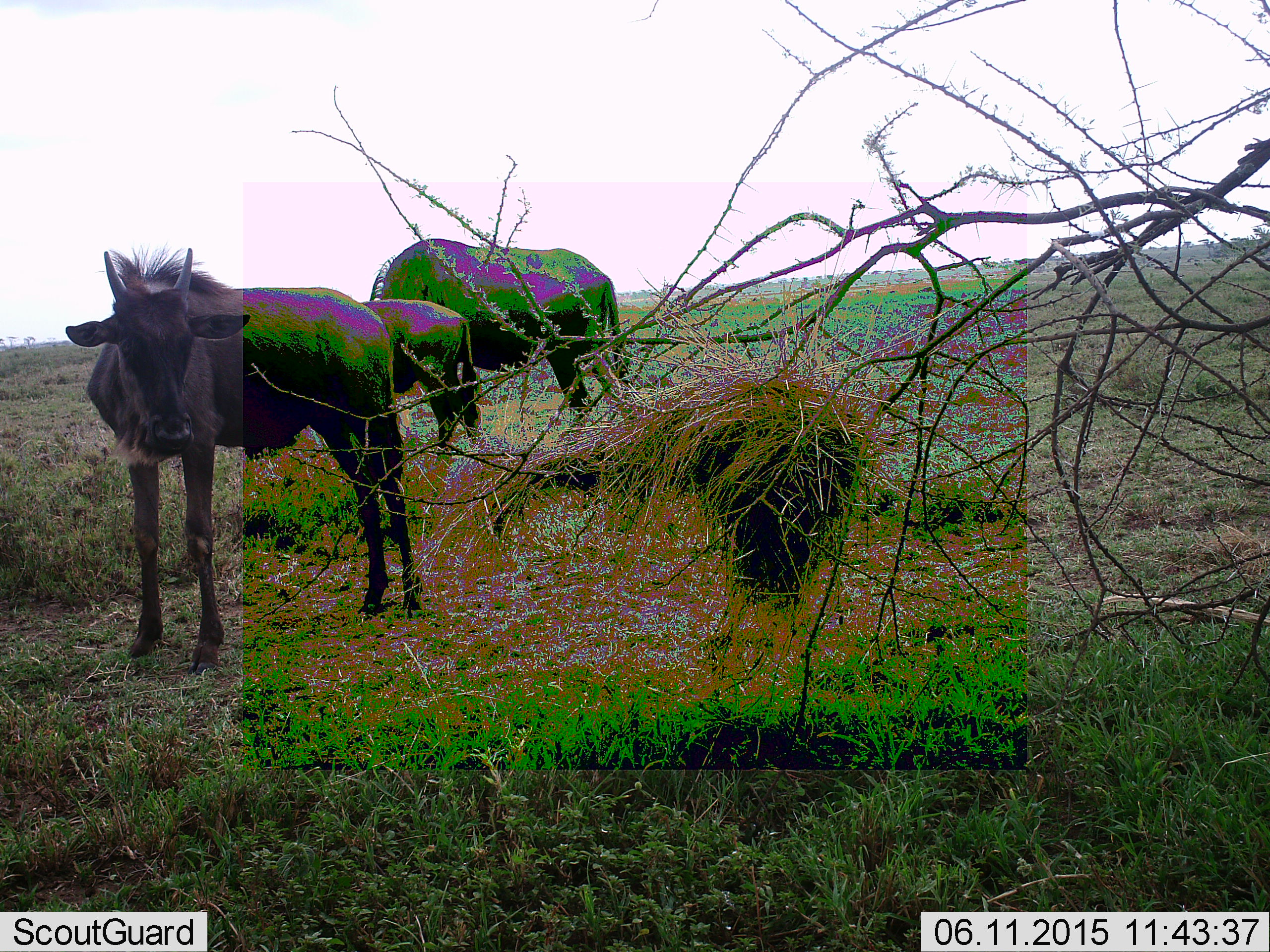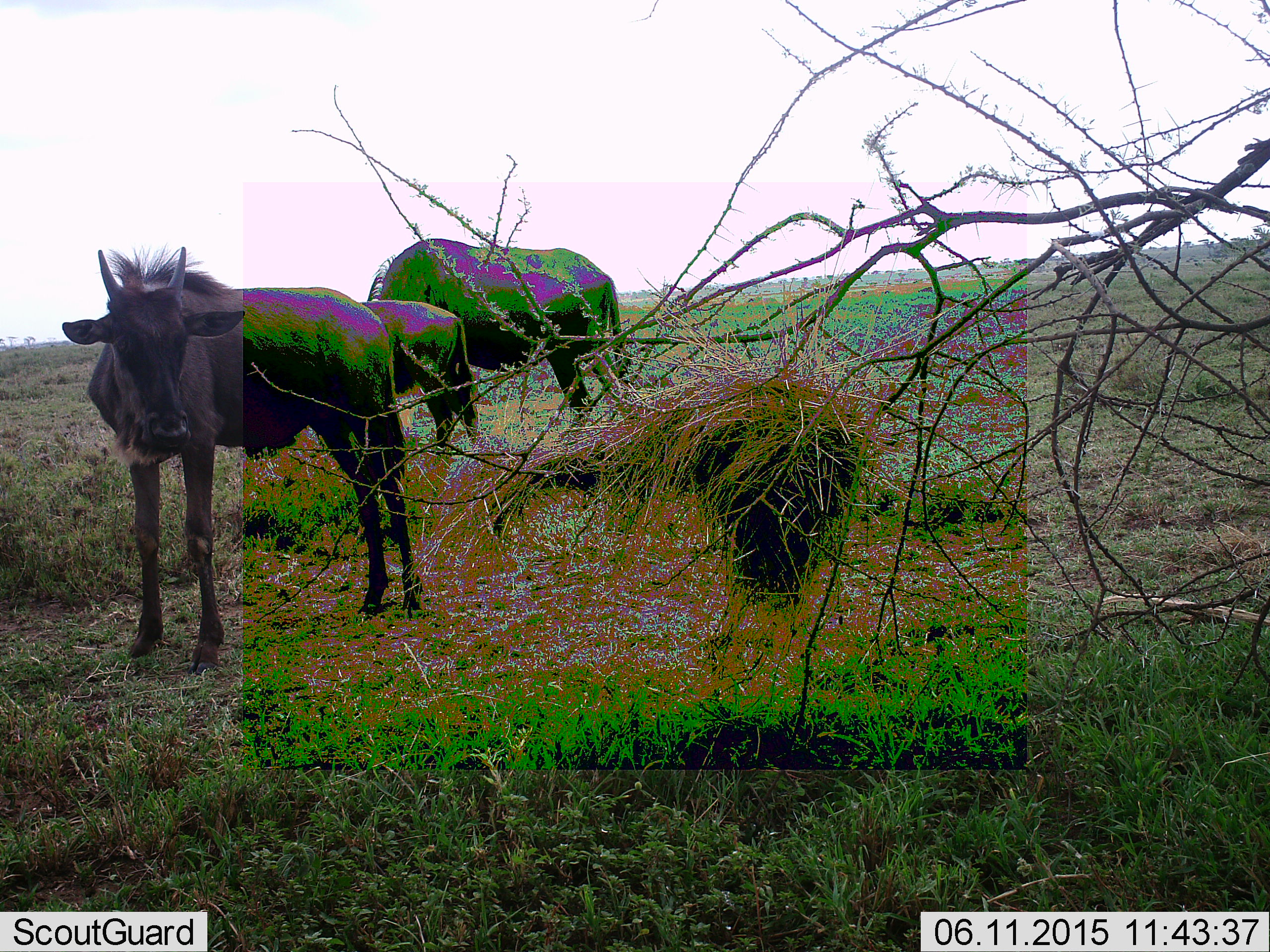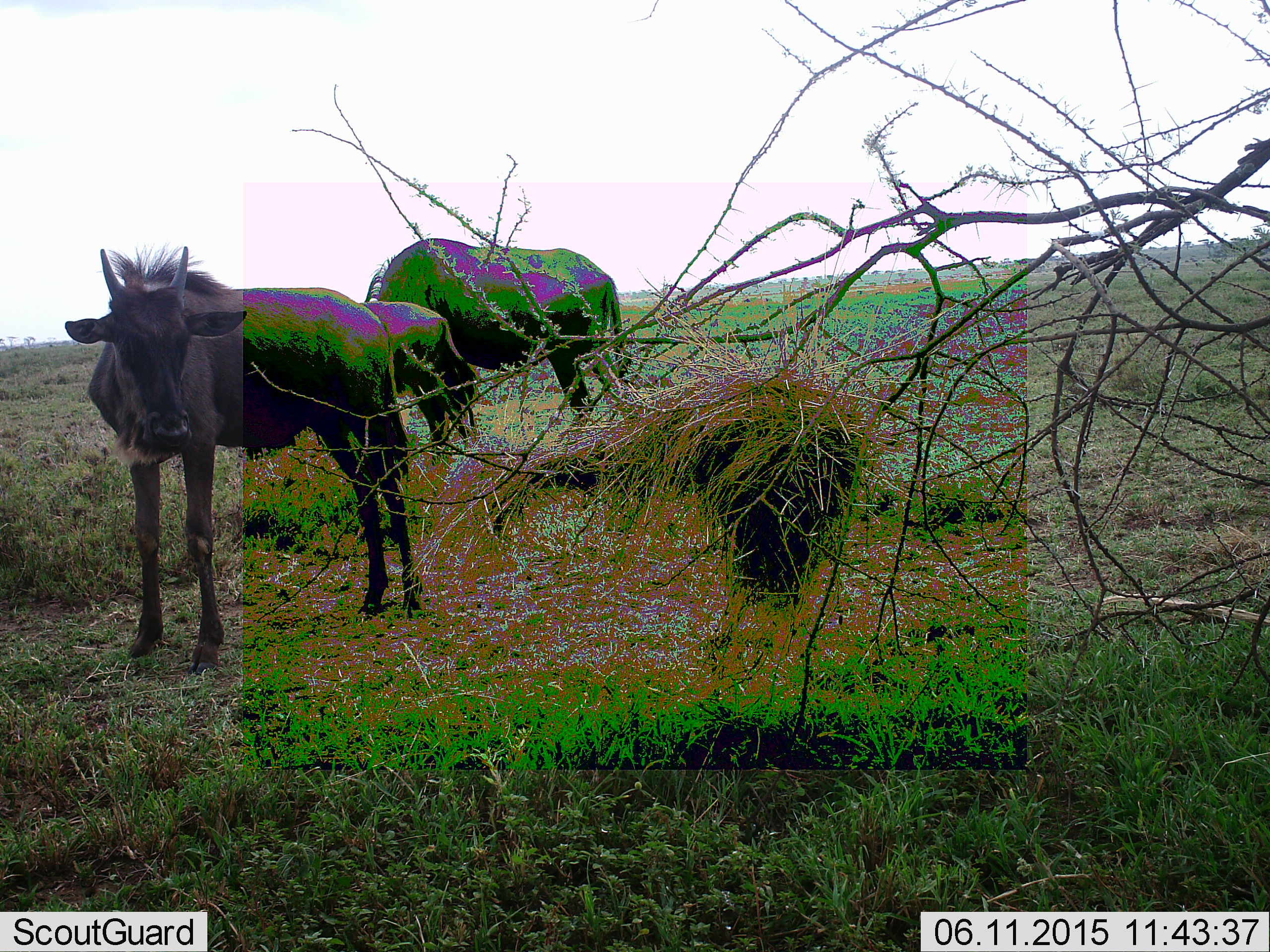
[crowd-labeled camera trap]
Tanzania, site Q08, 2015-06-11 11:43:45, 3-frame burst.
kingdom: Animalia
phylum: Chordata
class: Mammalia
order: Artiodactyla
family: Bovidae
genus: Connochaetes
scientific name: Connochaetes taurinus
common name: blue wildebeest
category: wildebeest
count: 3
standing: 90%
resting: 0%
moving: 10%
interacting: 0%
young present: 50%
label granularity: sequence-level